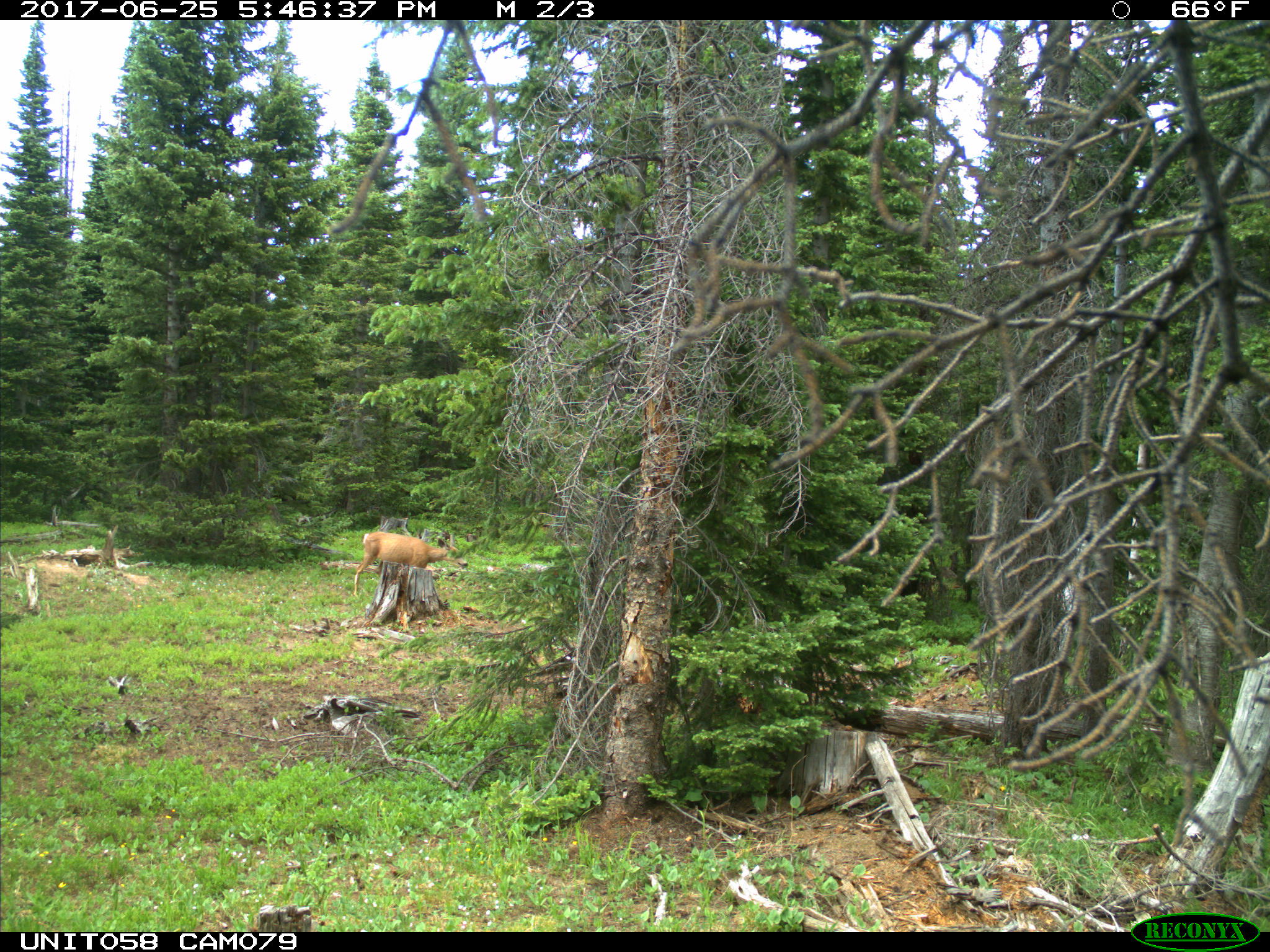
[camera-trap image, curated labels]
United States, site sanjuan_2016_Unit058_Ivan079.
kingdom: Animalia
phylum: Chordata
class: Mammalia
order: Artiodactyla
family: Cervidae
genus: Odocoileus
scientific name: Odocoileus hemionus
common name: mule deer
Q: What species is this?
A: Odocoileus hemionus (mule deer).